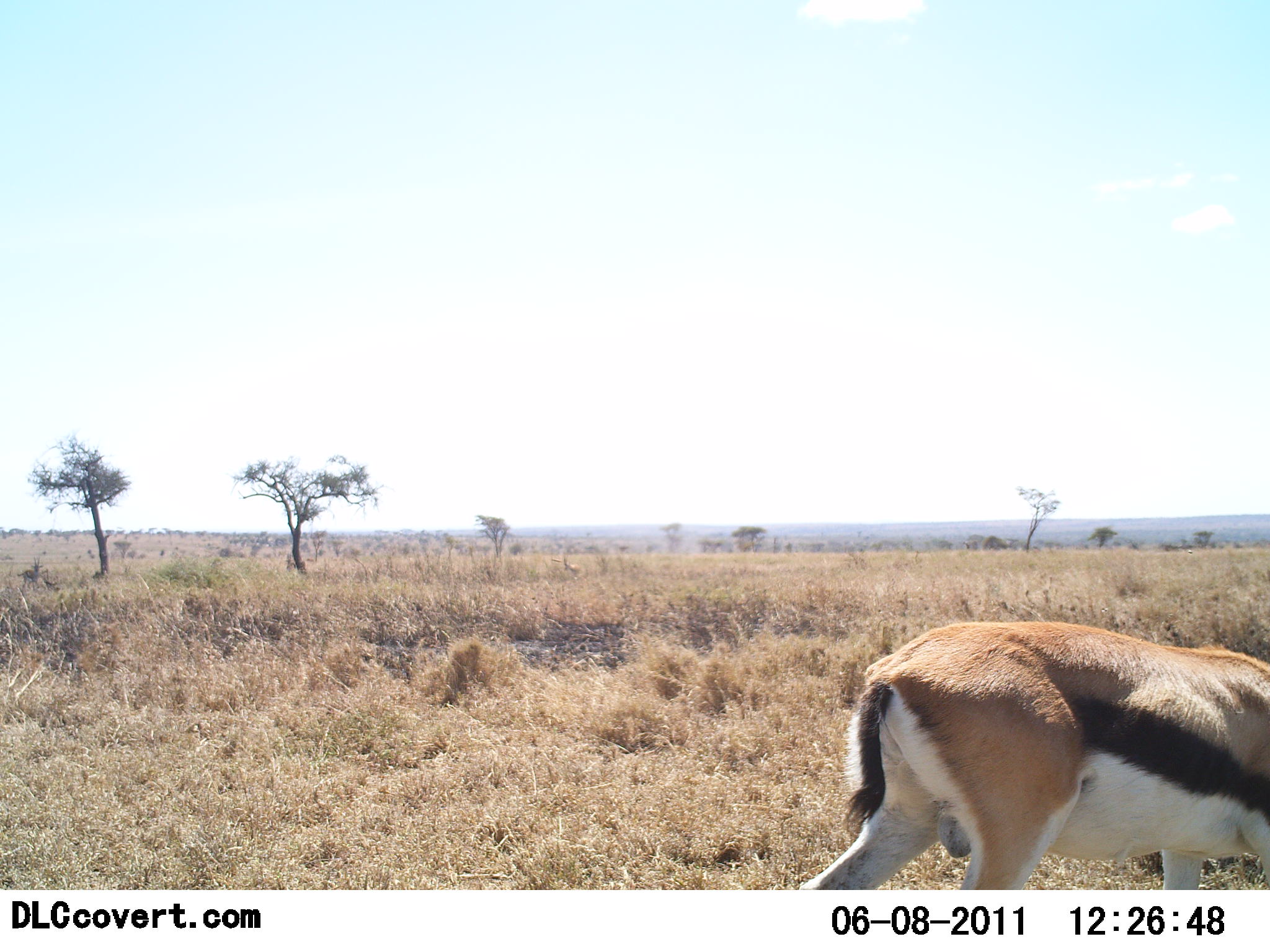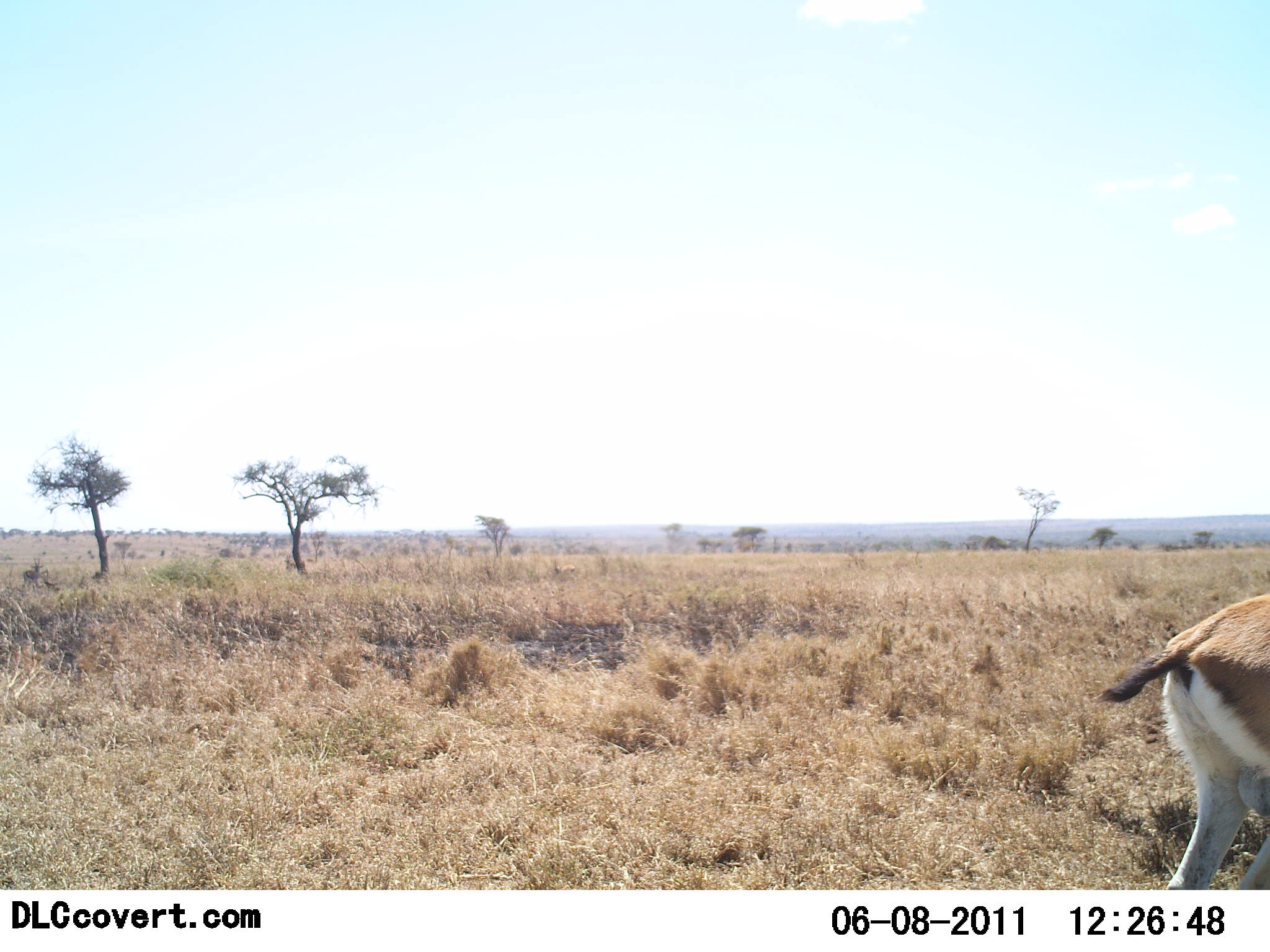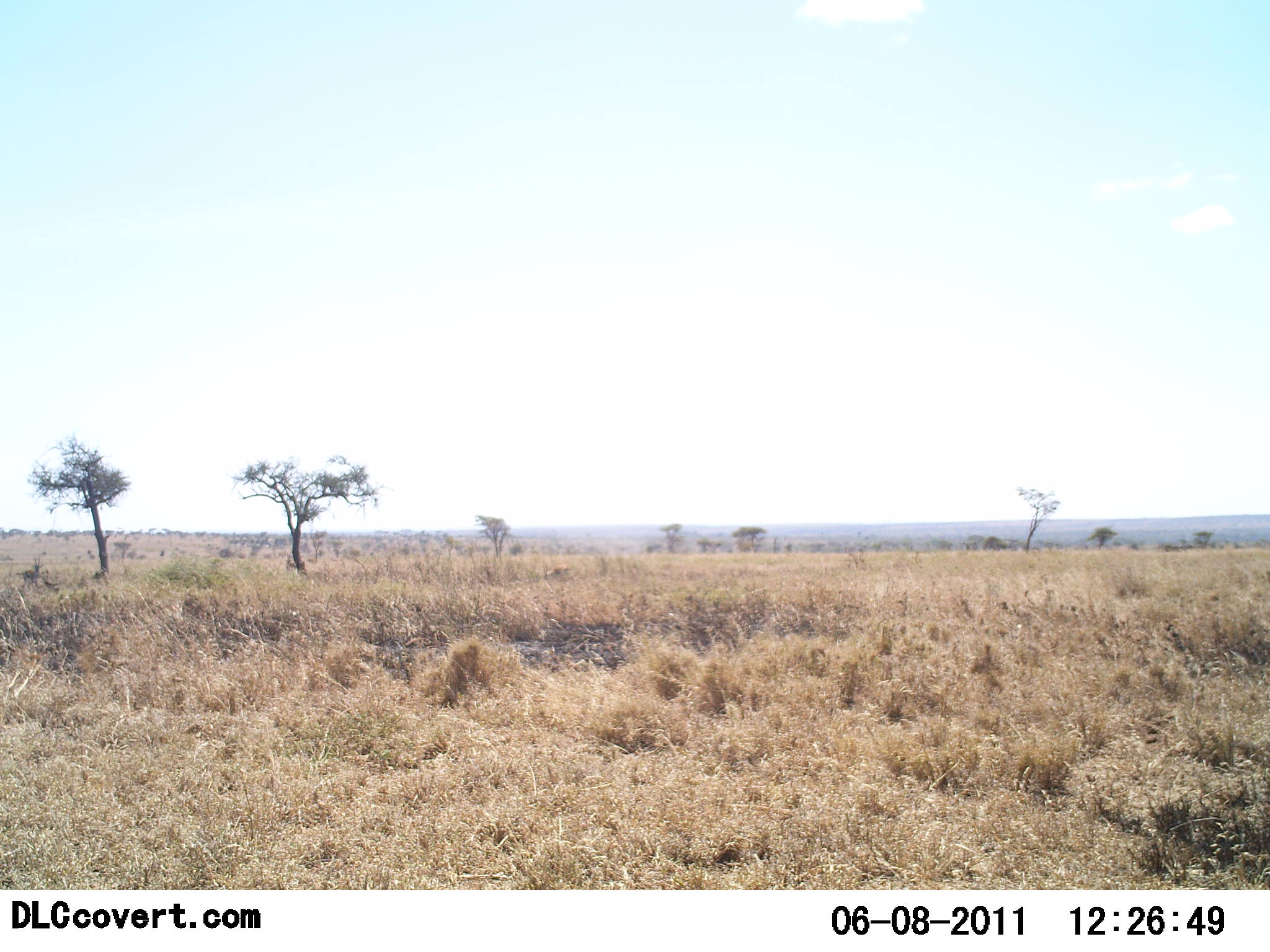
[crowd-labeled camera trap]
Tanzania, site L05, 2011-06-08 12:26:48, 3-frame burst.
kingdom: Animalia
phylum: Chordata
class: Mammalia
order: Artiodactyla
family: Bovidae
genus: Eudorcas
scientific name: Eudorcas thomsonii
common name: thomson's gazelle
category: gazellethomsons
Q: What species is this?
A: Gazellethomsons (thomson's gazelle) (Eudorcas thomsonii).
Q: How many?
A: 1.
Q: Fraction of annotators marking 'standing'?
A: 20%.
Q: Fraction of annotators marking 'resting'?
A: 0%.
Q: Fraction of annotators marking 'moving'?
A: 70%.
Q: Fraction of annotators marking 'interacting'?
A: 0%.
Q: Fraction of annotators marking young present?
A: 0%.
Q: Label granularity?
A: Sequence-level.